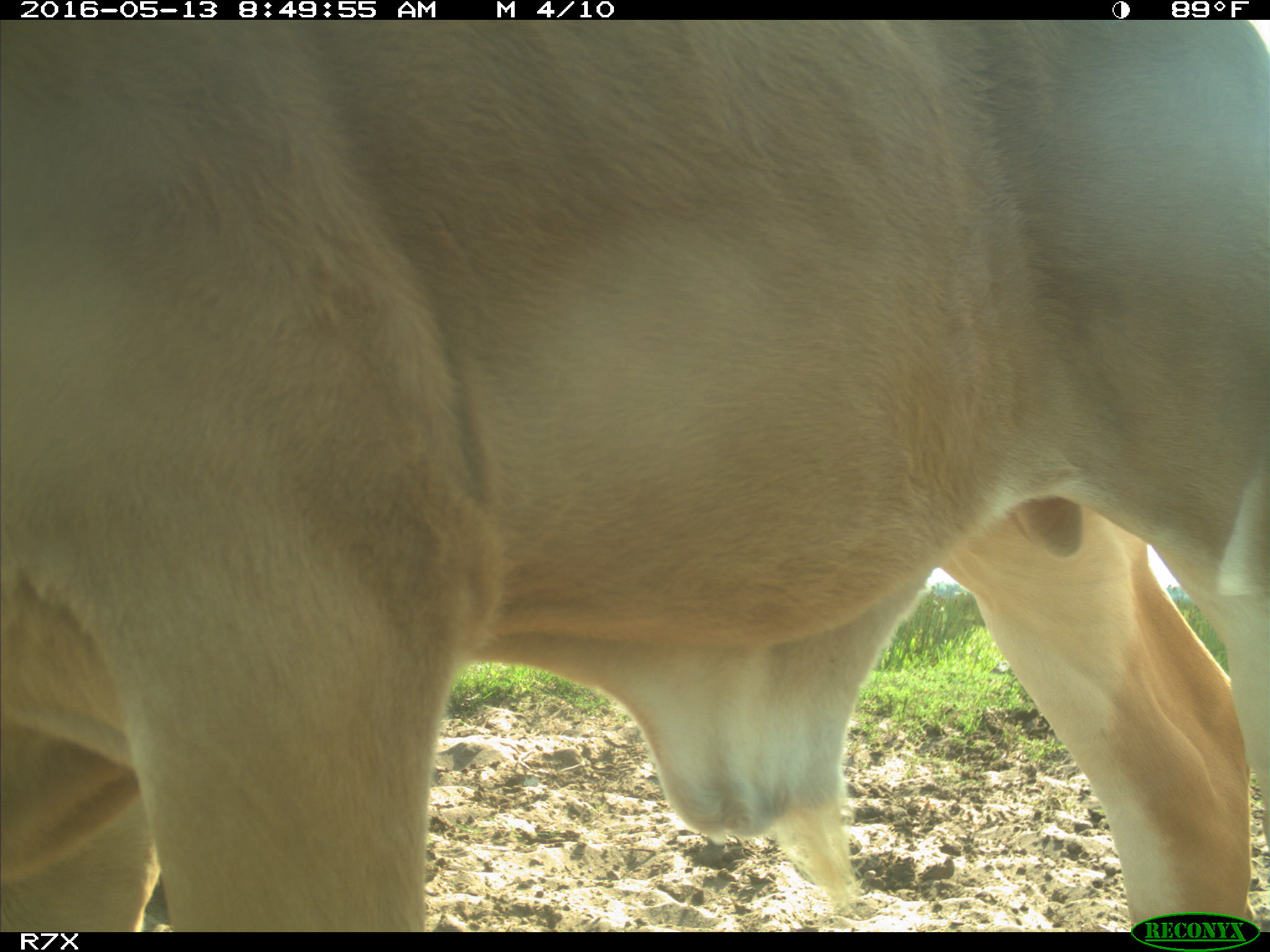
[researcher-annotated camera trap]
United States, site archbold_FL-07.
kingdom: Animalia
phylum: Chordata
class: Mammalia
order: Artiodactyla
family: Bovidae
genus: Bos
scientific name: Bos taurus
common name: domestic cow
Bos taurus (domestic cow).